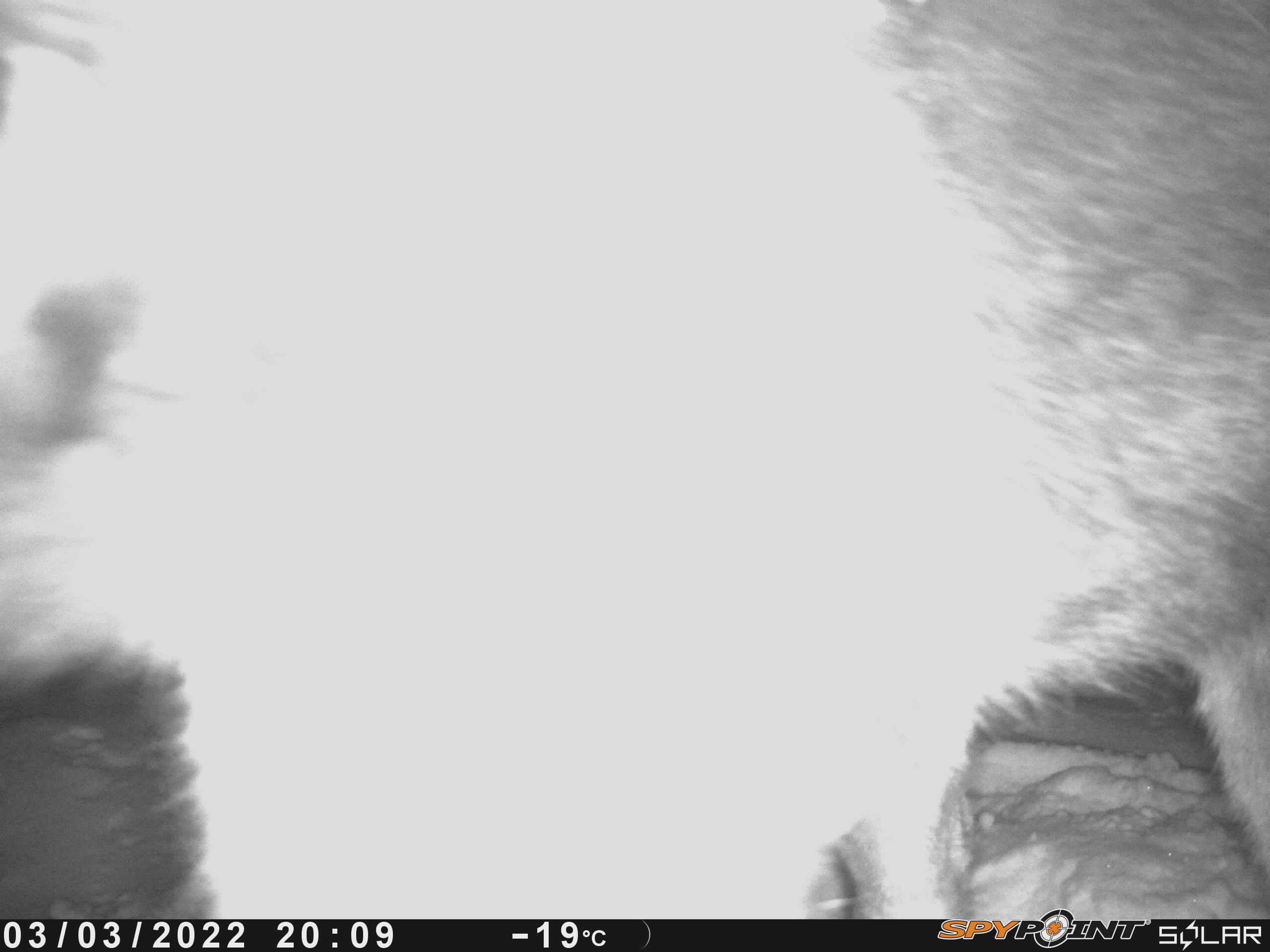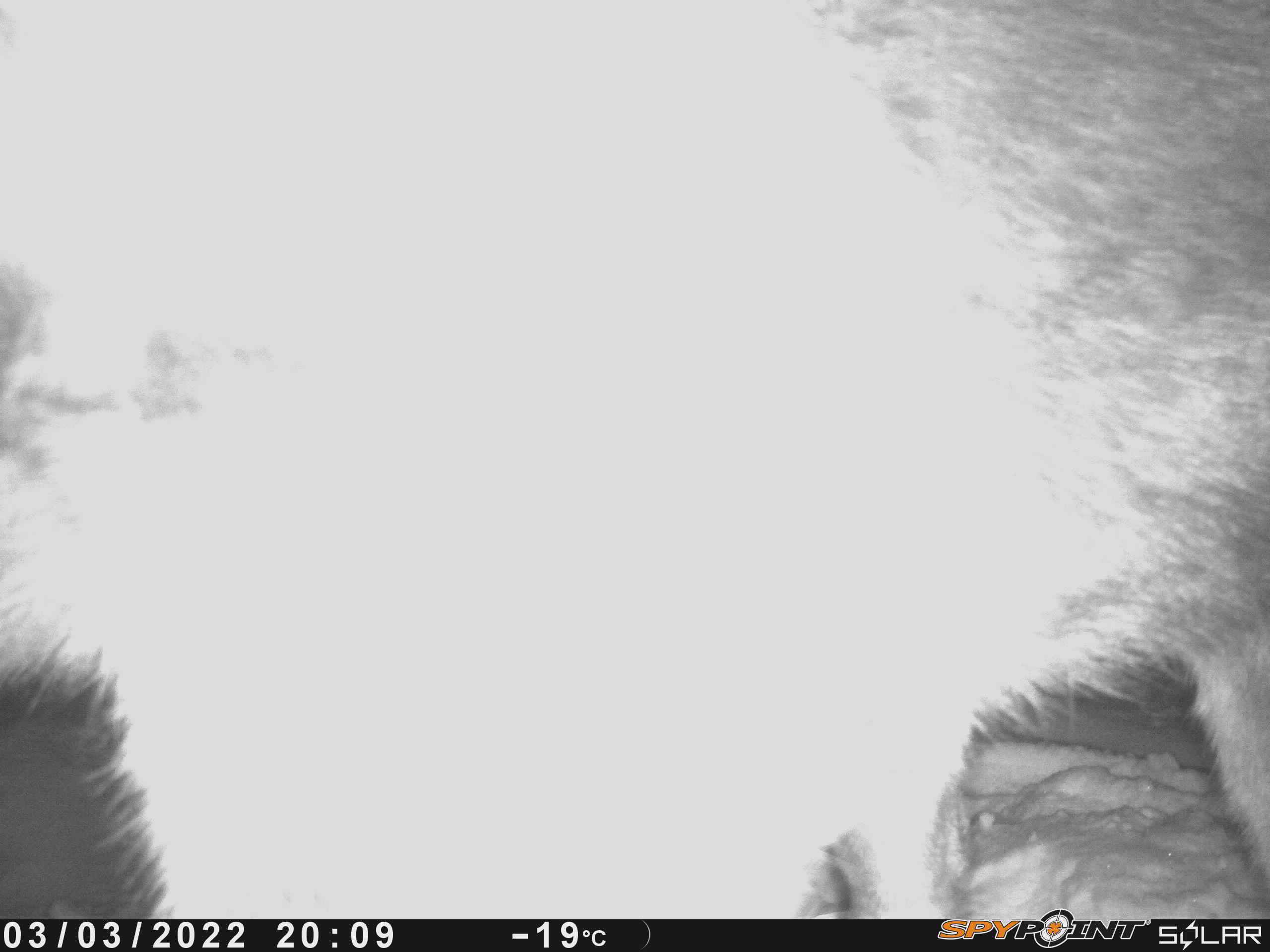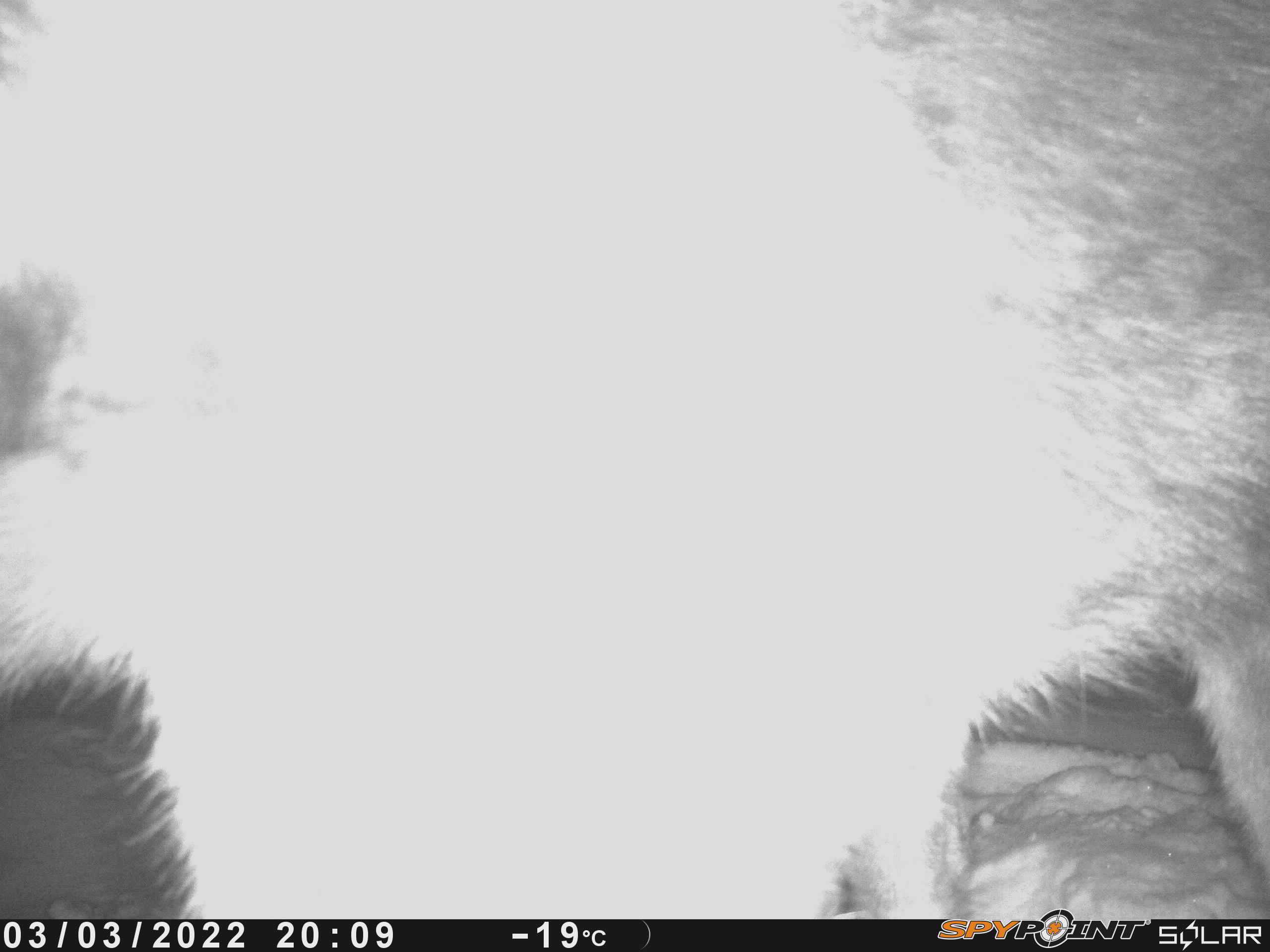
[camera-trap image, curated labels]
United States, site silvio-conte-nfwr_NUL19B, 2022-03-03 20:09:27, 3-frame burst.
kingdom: Animalia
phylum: Chordata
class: Mammalia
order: Artiodactyla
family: Cervidae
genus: Alces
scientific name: Alces alces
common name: moose